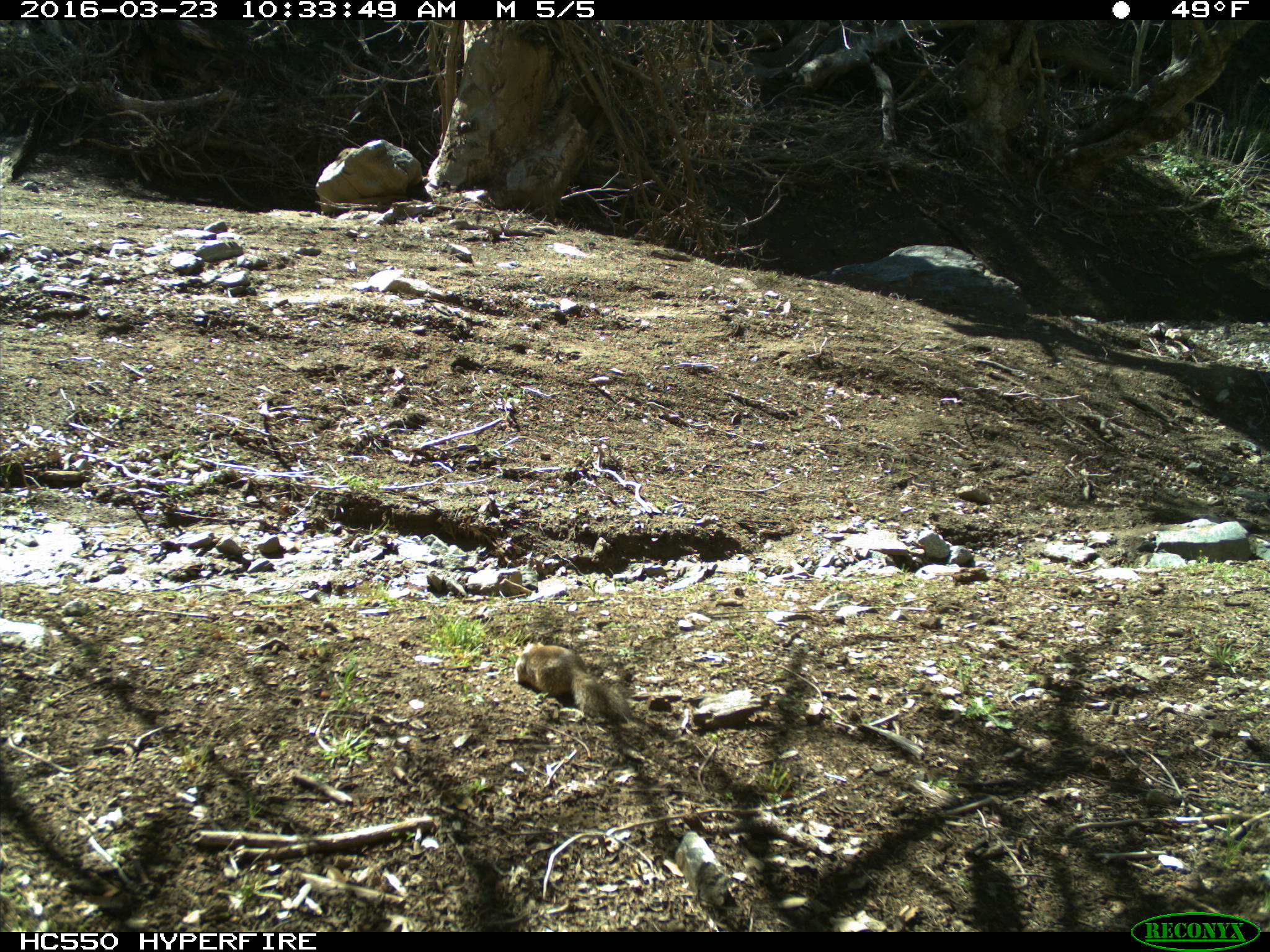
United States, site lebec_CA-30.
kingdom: Animalia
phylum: Chordata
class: Mammalia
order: Rodentia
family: Sciuridae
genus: Otospermophilus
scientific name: Otospermophilus beecheyi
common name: california ground squirrel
Otospermophilus beecheyi (california ground squirrel).